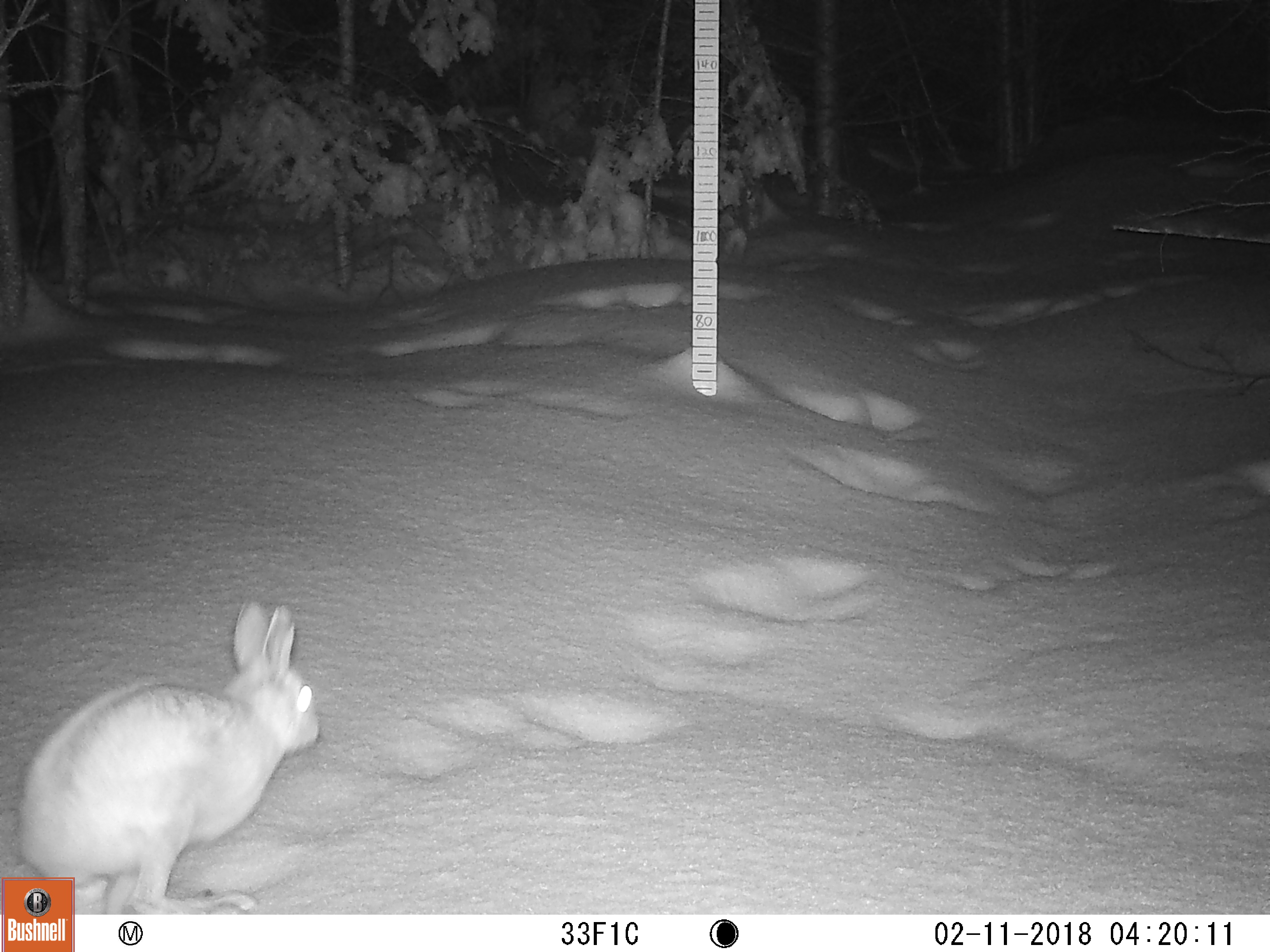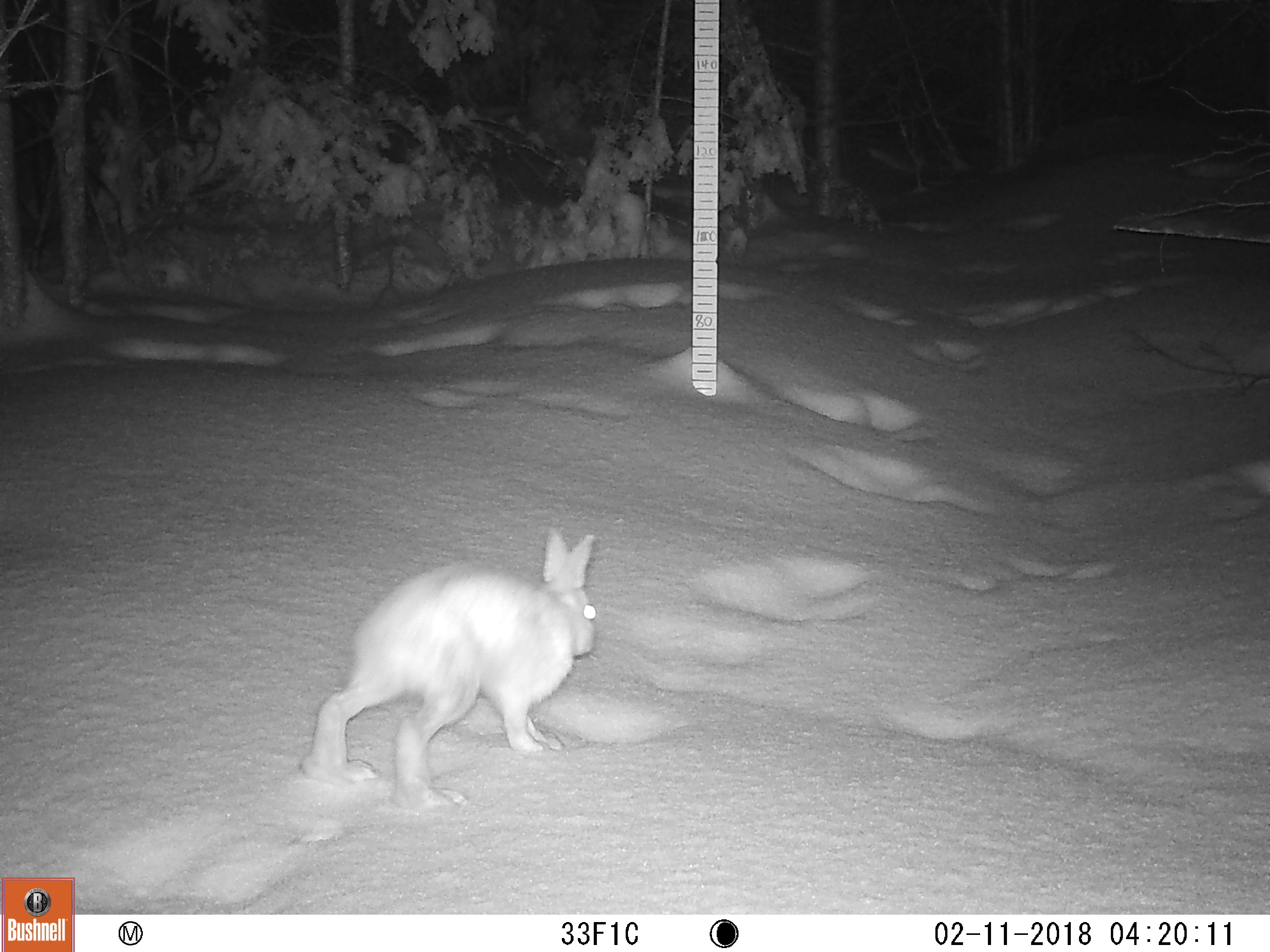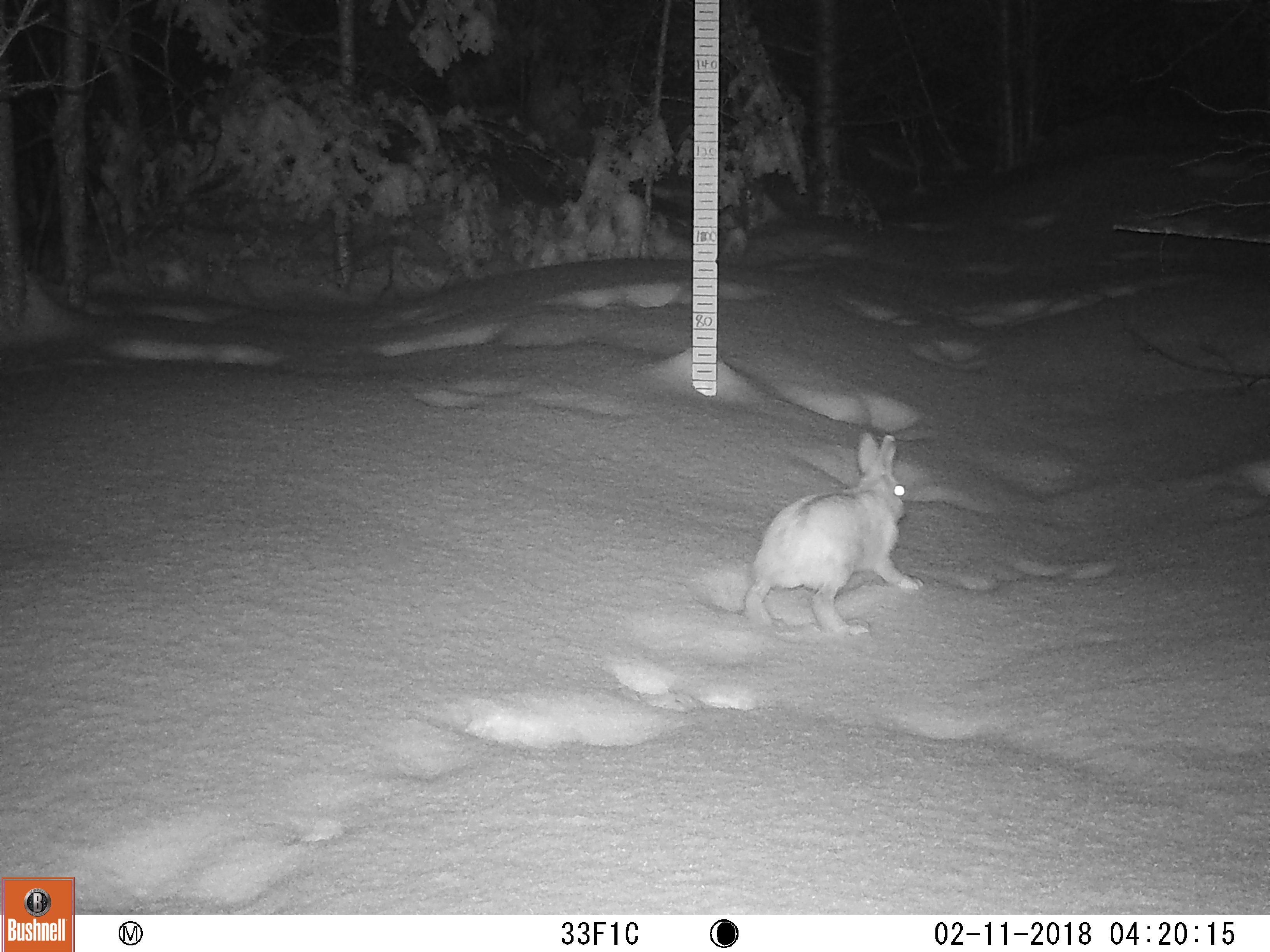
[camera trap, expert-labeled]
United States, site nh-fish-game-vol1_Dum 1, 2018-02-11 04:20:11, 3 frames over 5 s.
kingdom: Animalia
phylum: Chordata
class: Mammalia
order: Lagomorpha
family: Leporidae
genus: Lepus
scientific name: Lepus americanus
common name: snowshoe hare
Snowshoe hare (Lepus americanus).